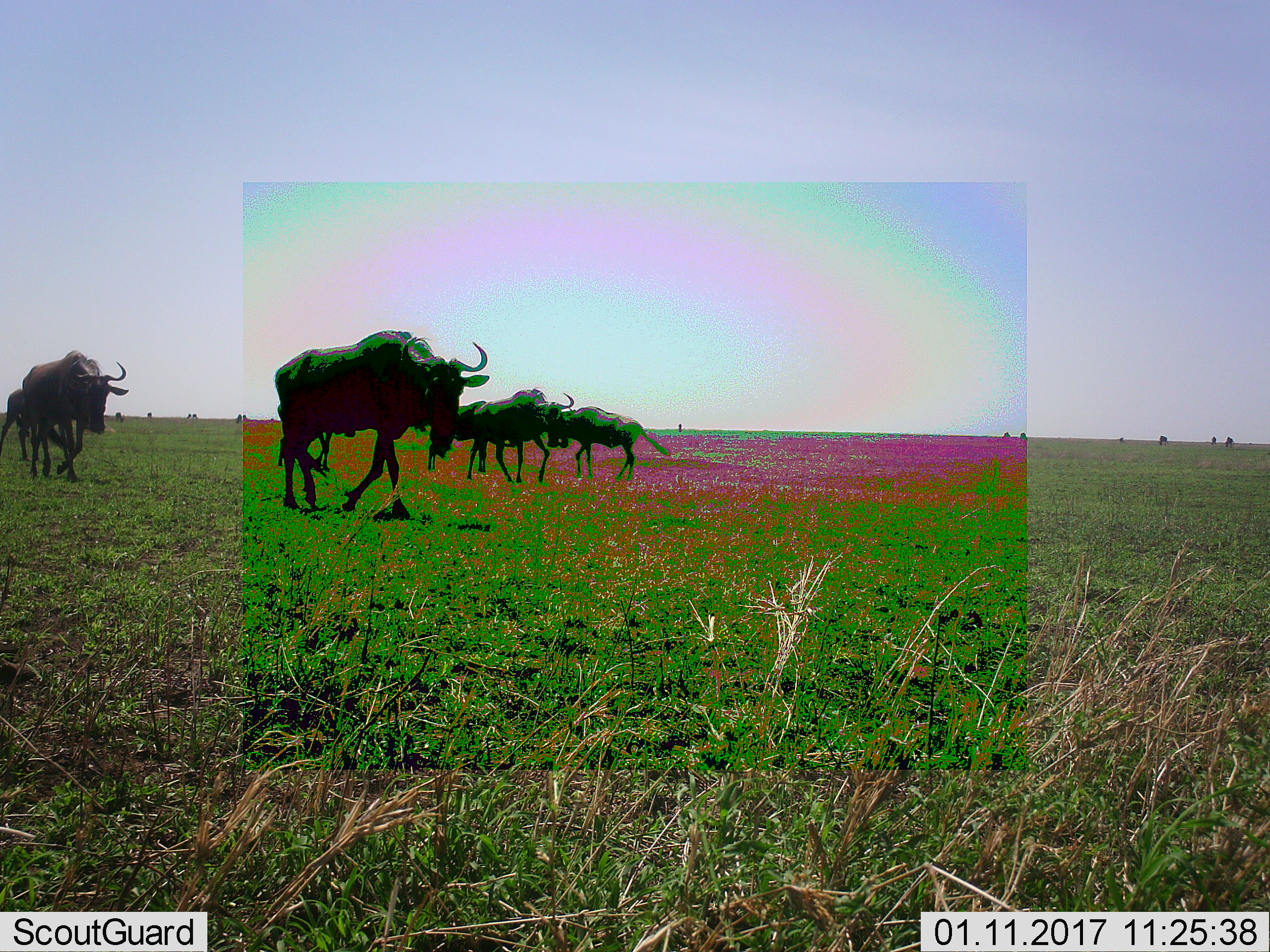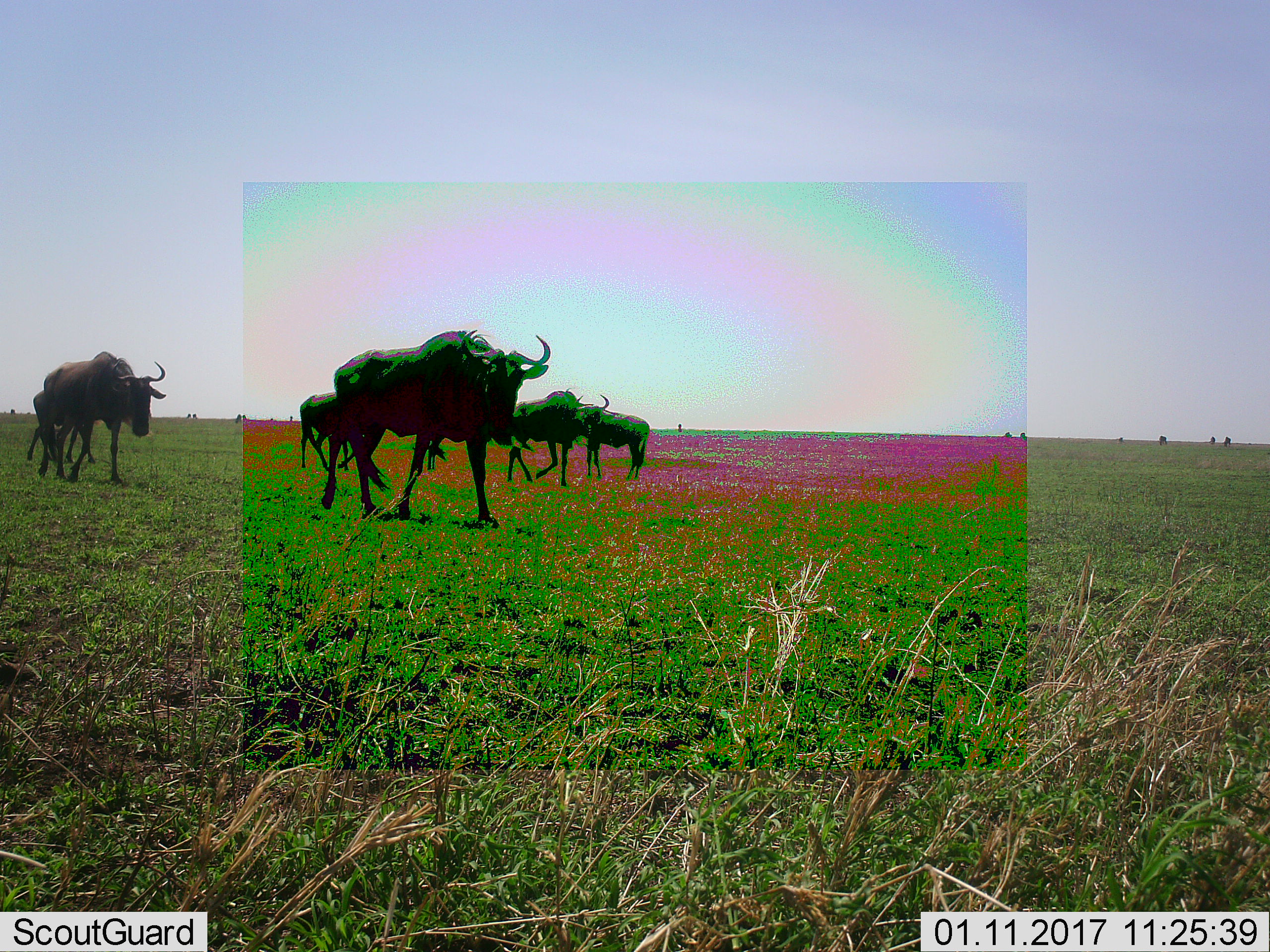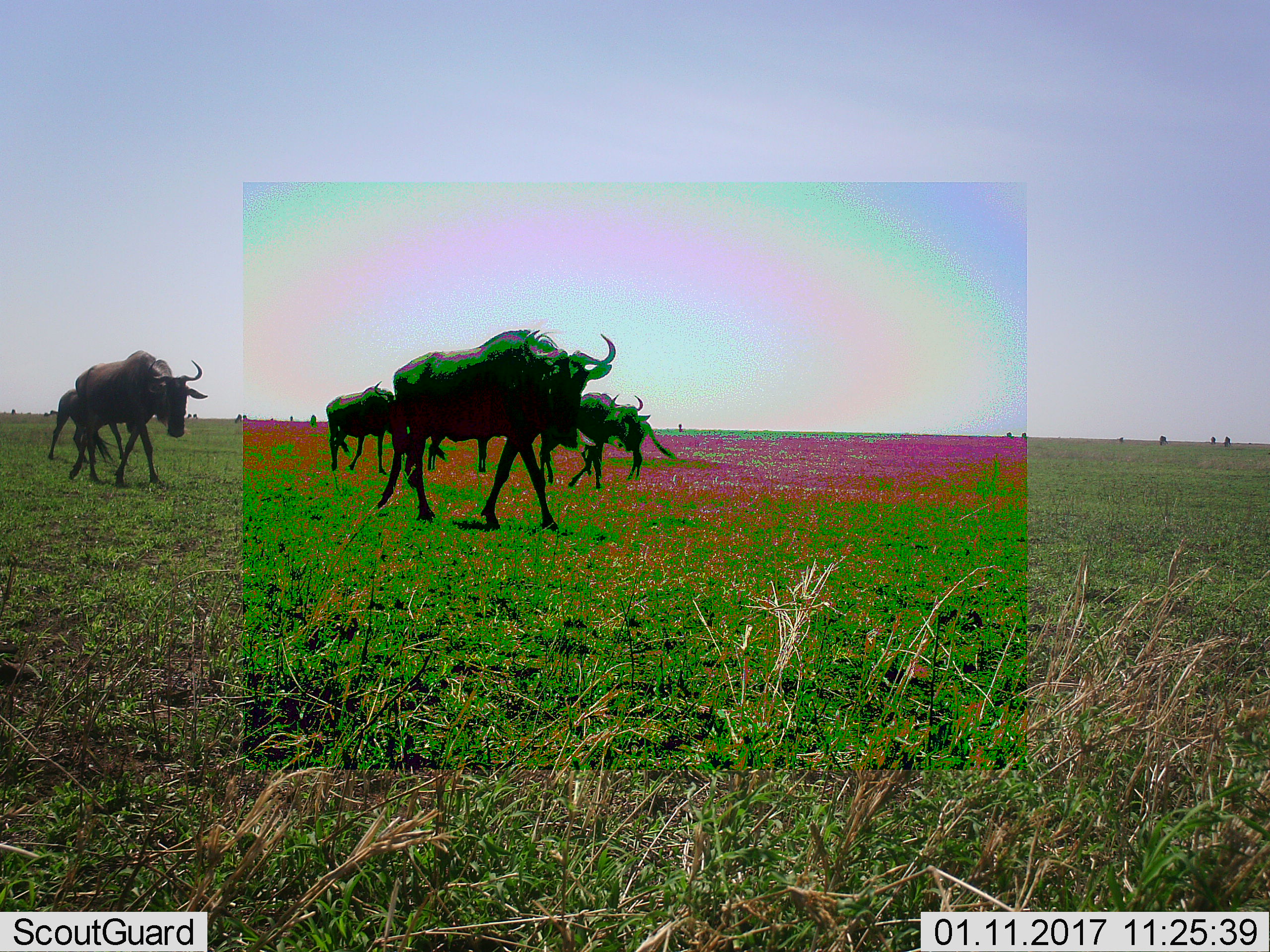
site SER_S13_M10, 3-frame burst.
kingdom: Animalia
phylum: Chordata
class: Mammalia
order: Artiodactyla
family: Bovidae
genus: Connochaetes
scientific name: Connochaetes taurinus taurinus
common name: blue wildebeest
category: wildebeestblue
Wildebeestblue (blue wildebeest) (Connochaetes taurinus taurinus), count 11-50. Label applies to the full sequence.